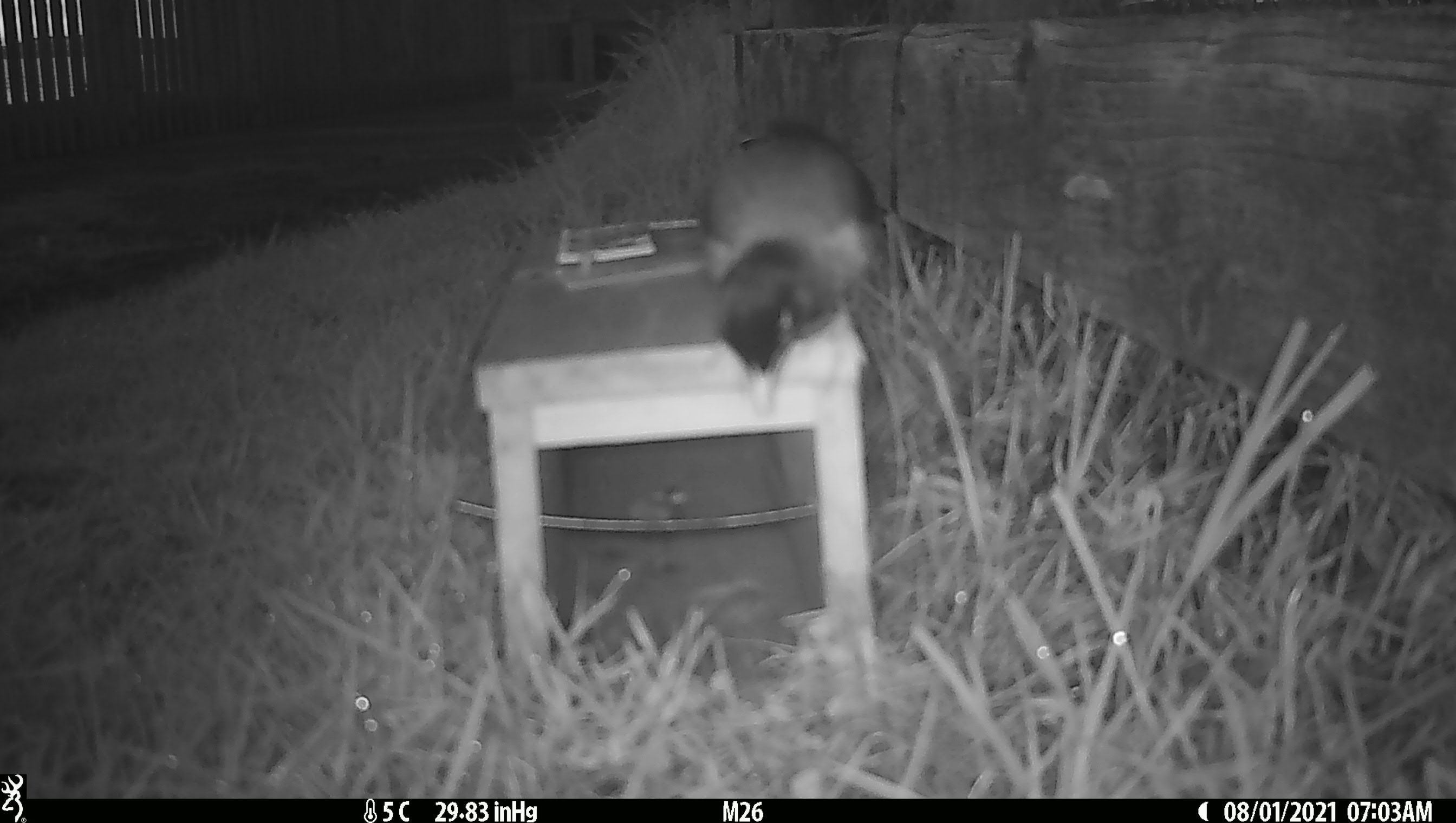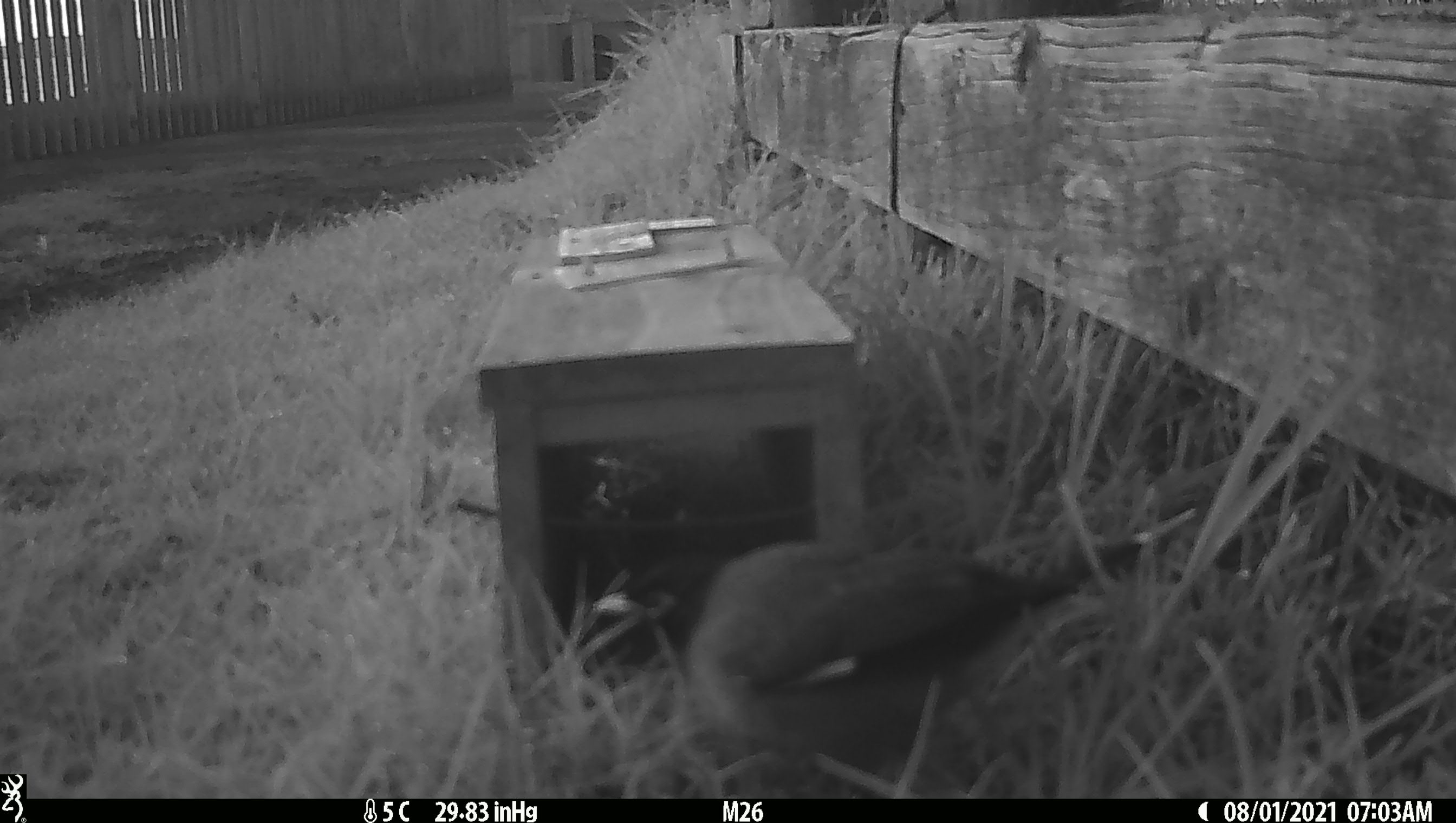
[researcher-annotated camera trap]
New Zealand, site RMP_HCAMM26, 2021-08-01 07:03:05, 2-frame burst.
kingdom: Animalia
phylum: Chordata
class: Aves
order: Passeriformes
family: Sturnidae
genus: Acridotheres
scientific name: Acridotheres tristis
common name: common myna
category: myna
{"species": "myna (common myna) (Acridotheres tristis)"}